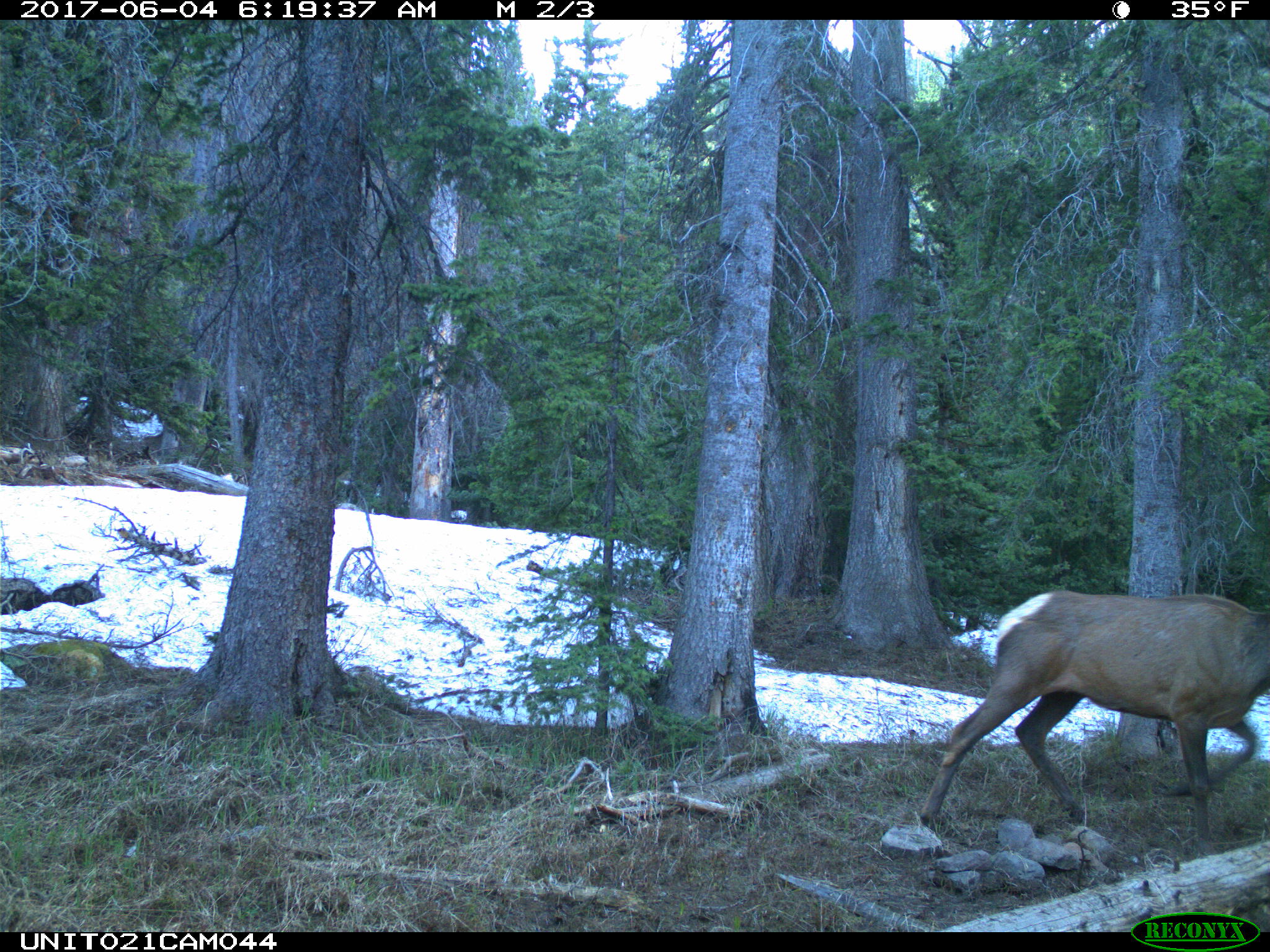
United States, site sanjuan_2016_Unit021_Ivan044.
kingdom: Animalia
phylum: Chordata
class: Mammalia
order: Artiodactyla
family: Cervidae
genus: Cervus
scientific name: Cervus elaphus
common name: red deer